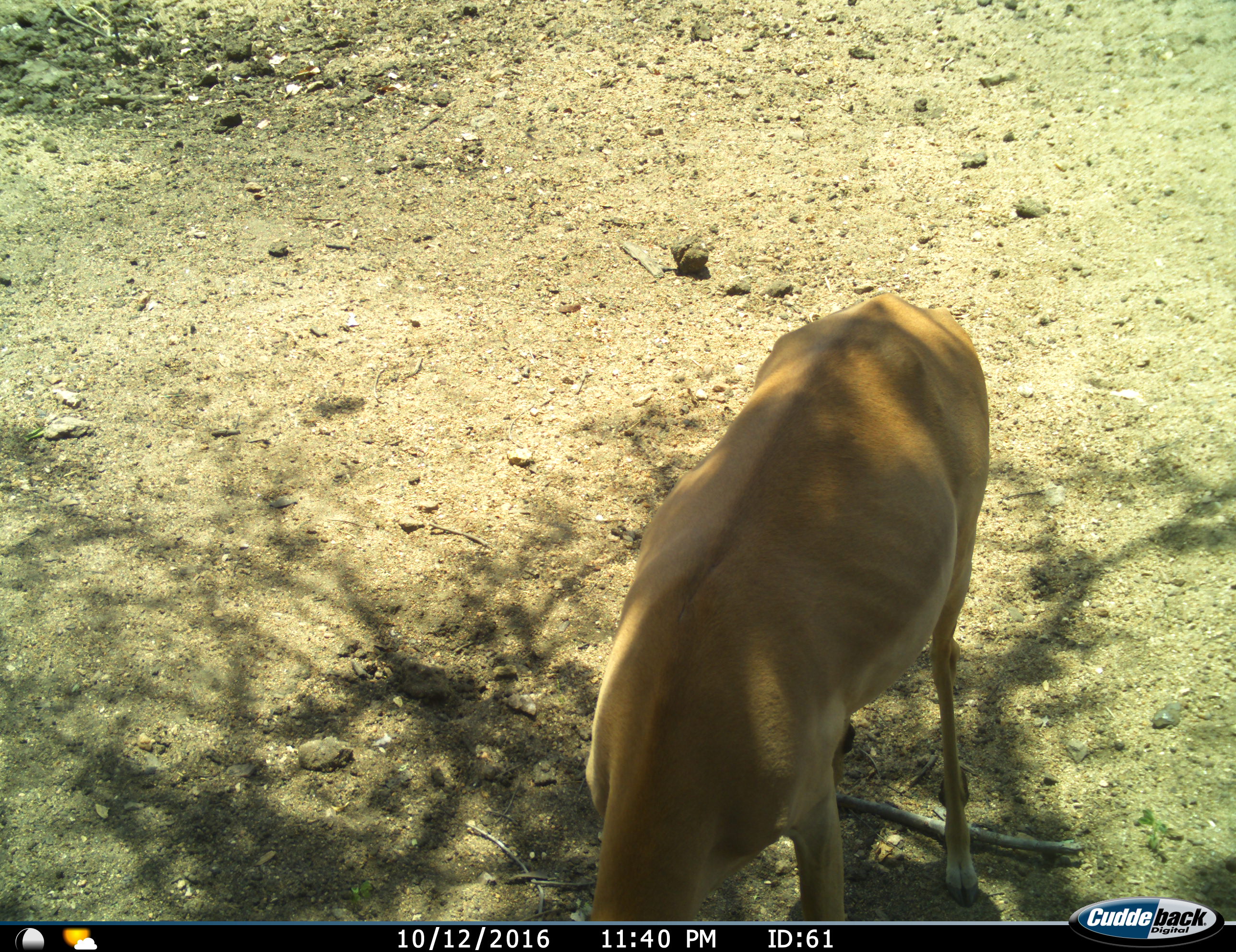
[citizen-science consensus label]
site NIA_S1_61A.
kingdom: Animalia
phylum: Chordata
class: Mammalia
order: Artiodactyla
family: Bovidae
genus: Aepyceros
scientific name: Aepyceros melampus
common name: impala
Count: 1.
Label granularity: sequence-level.